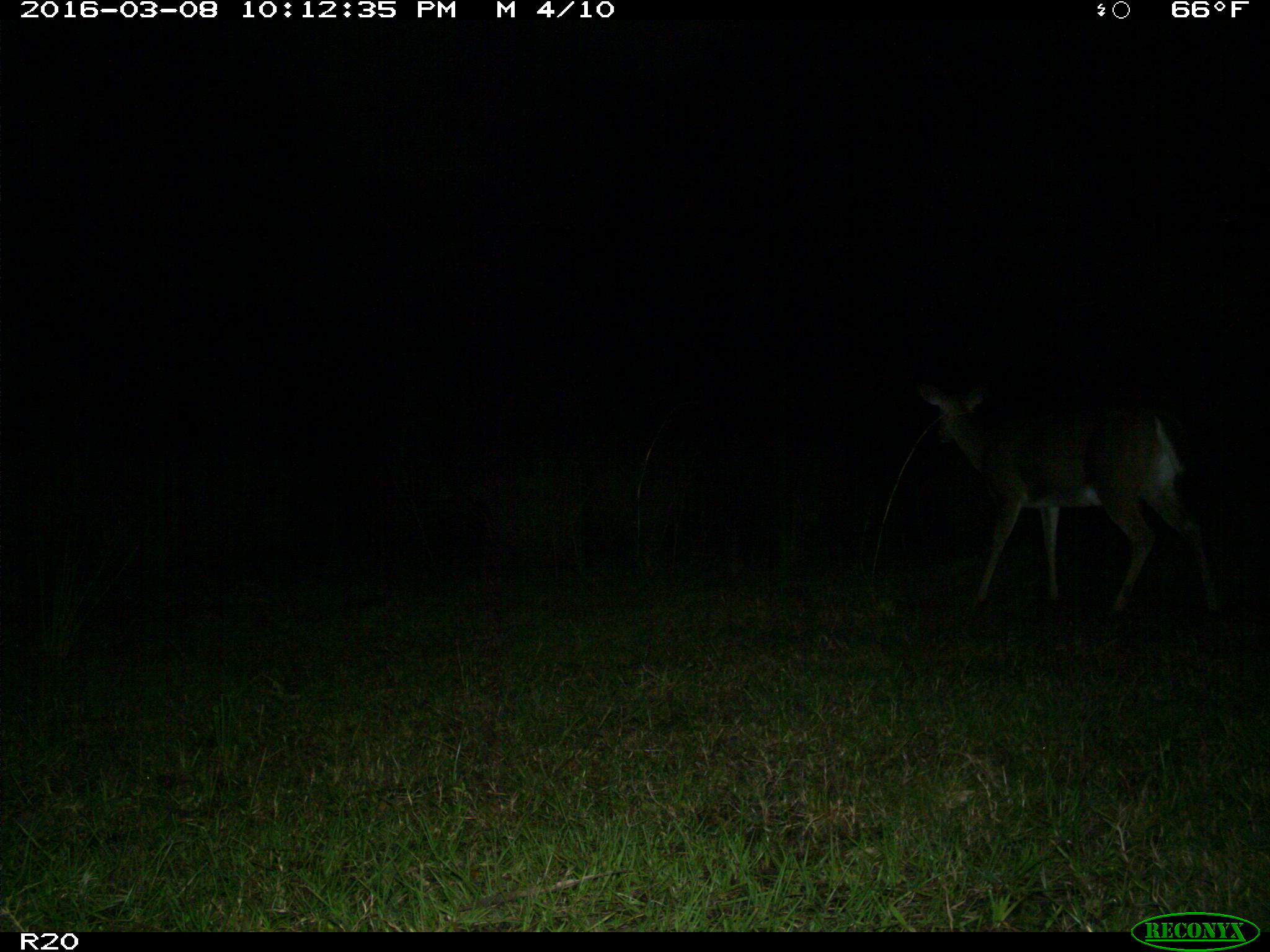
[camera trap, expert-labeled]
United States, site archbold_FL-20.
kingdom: Animalia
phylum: Chordata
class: Mammalia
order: Artiodactyla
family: Cervidae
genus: Odocoileus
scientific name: Odocoileus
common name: deer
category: unidentified deer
Unidentified deer (deer) (Odocoileus).